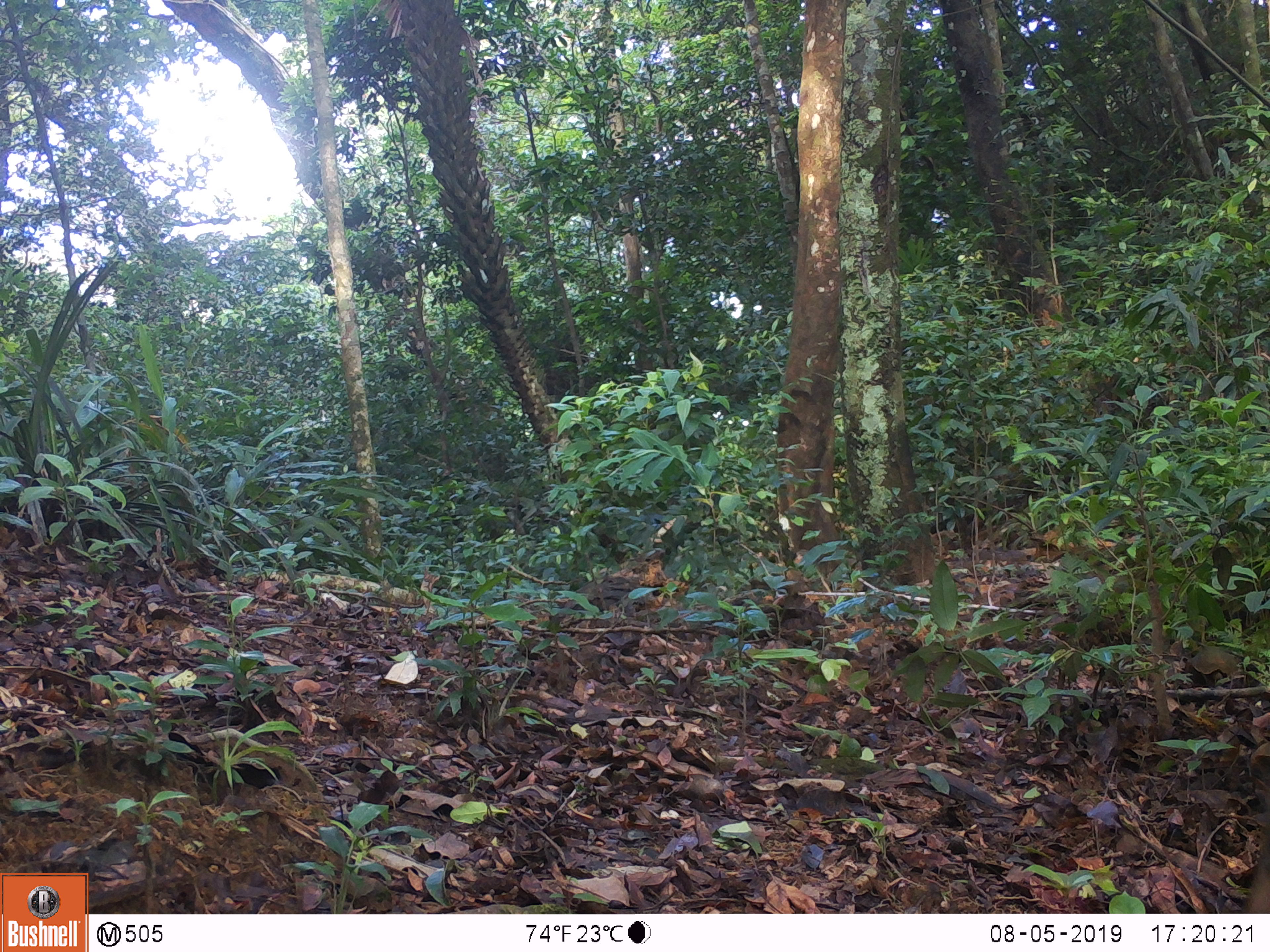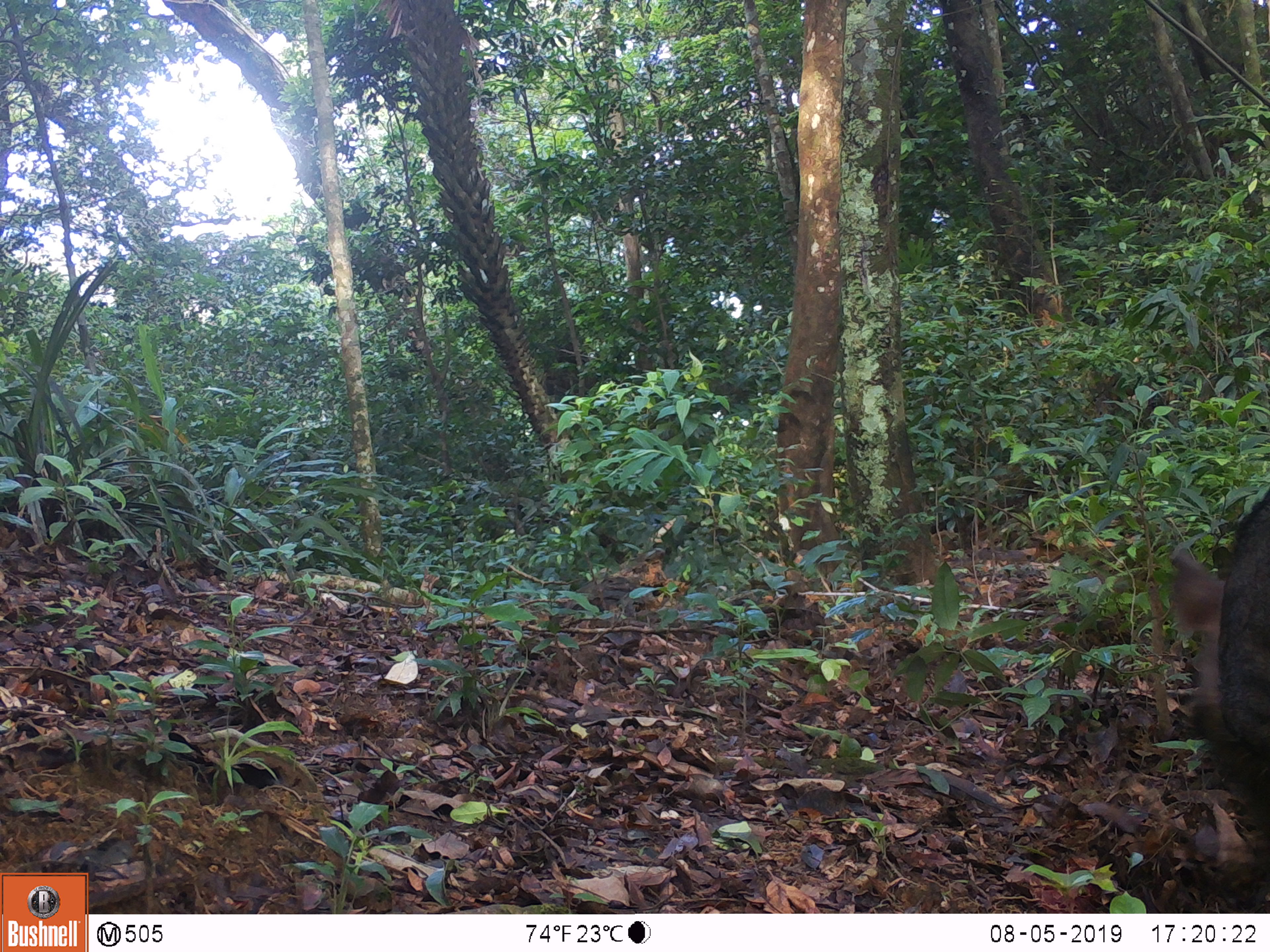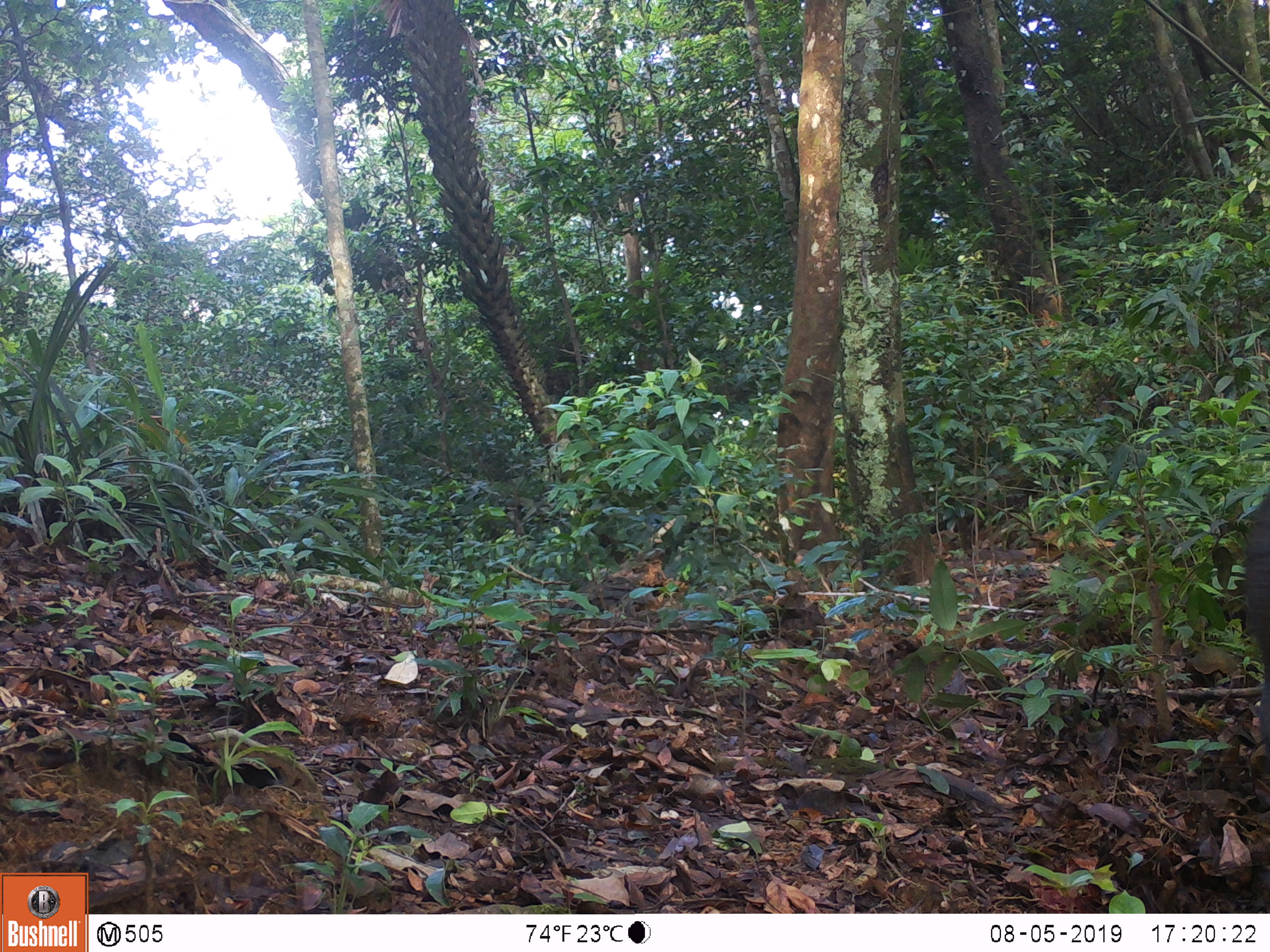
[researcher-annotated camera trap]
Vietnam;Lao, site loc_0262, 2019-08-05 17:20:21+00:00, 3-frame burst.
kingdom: Animalia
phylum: Chordata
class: Mammalia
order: Artiodactyla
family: Suidae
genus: Sus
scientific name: Sus scrofa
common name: eurasian wild pig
Eurasian wild pig (Sus scrofa). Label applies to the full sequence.